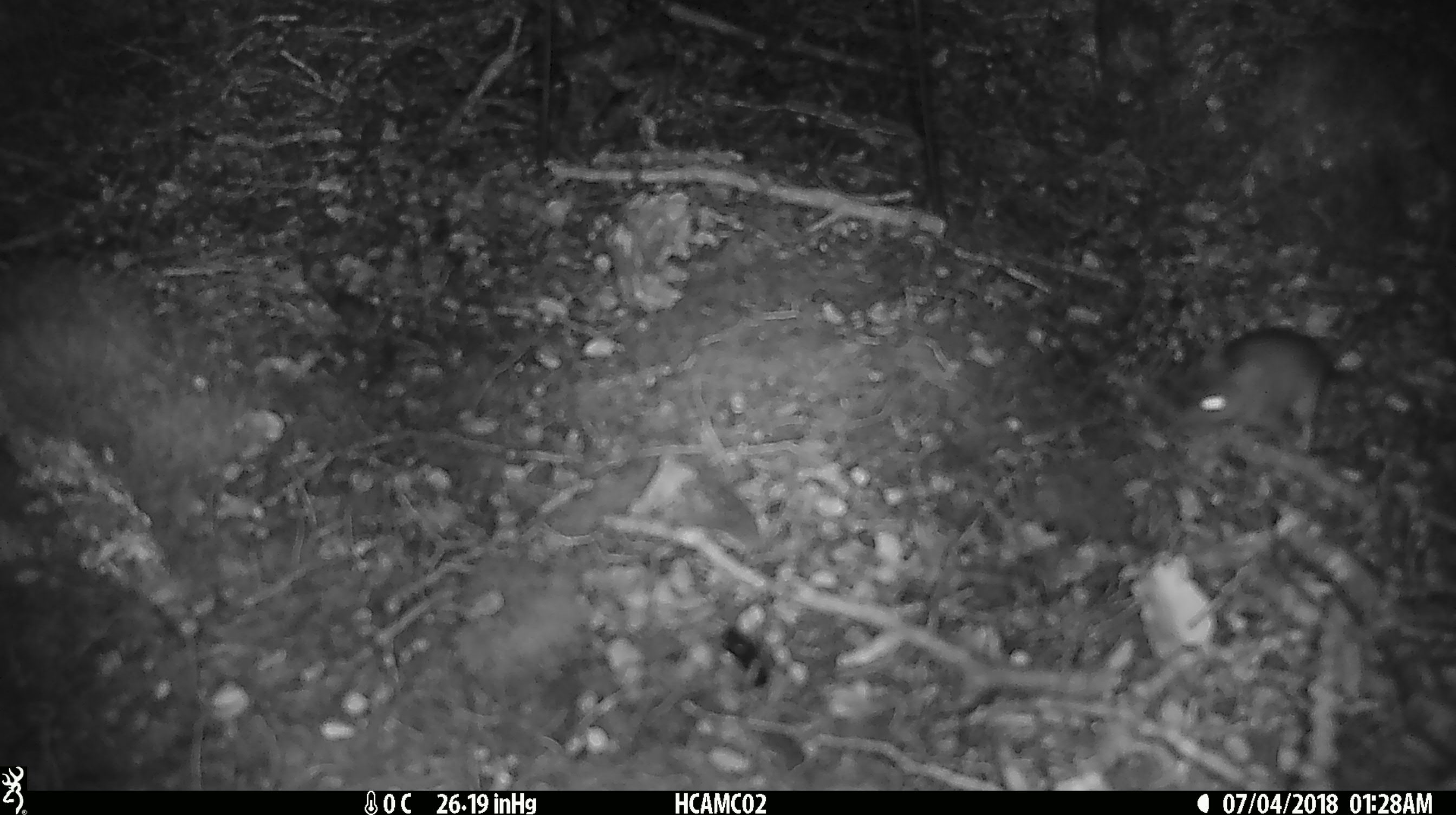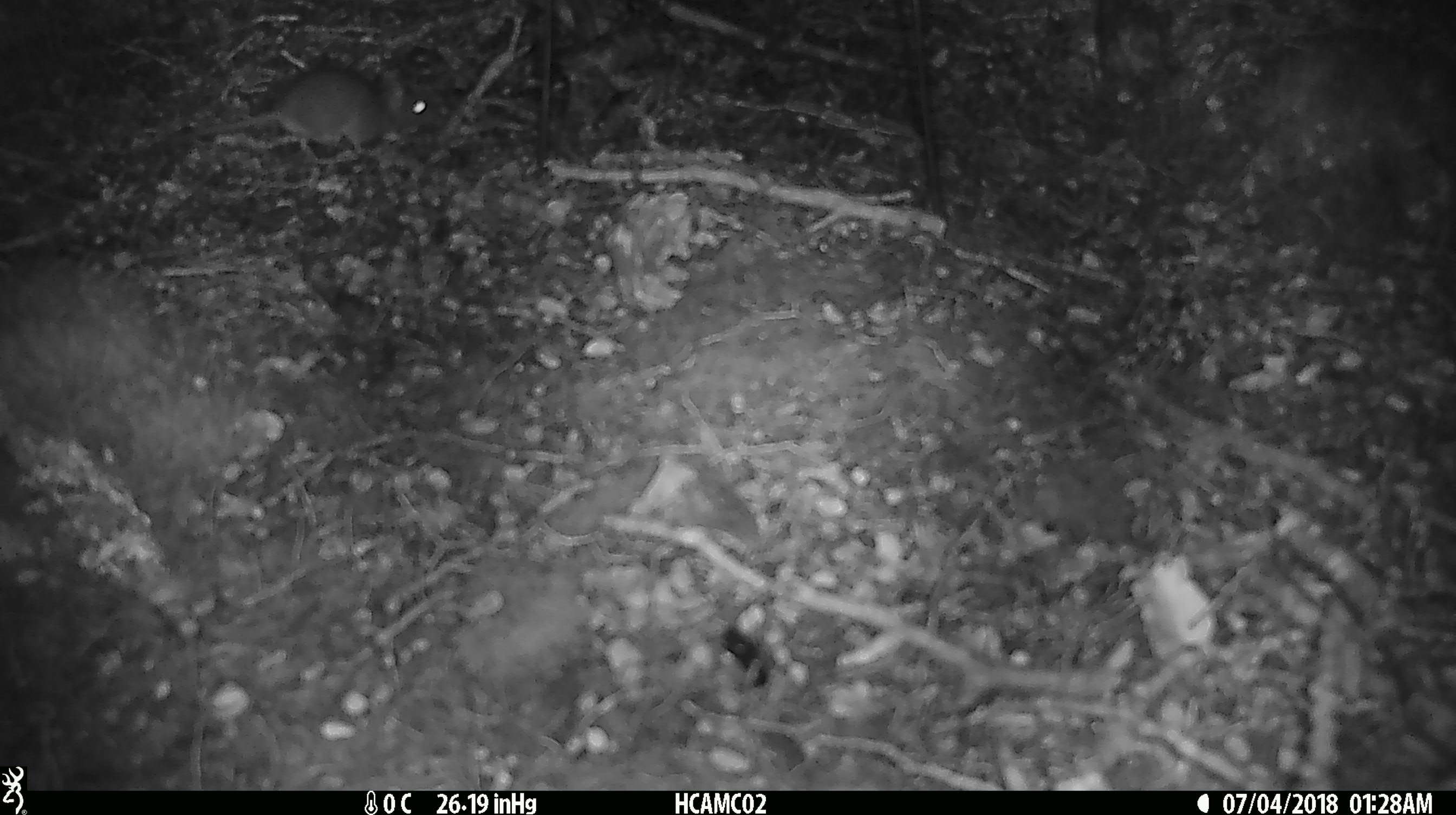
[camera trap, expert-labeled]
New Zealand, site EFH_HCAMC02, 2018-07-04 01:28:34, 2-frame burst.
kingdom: Animalia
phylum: Chordata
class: Mammalia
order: Rodentia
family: Muridae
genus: Mus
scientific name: Mus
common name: mouse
Mouse (Mus).